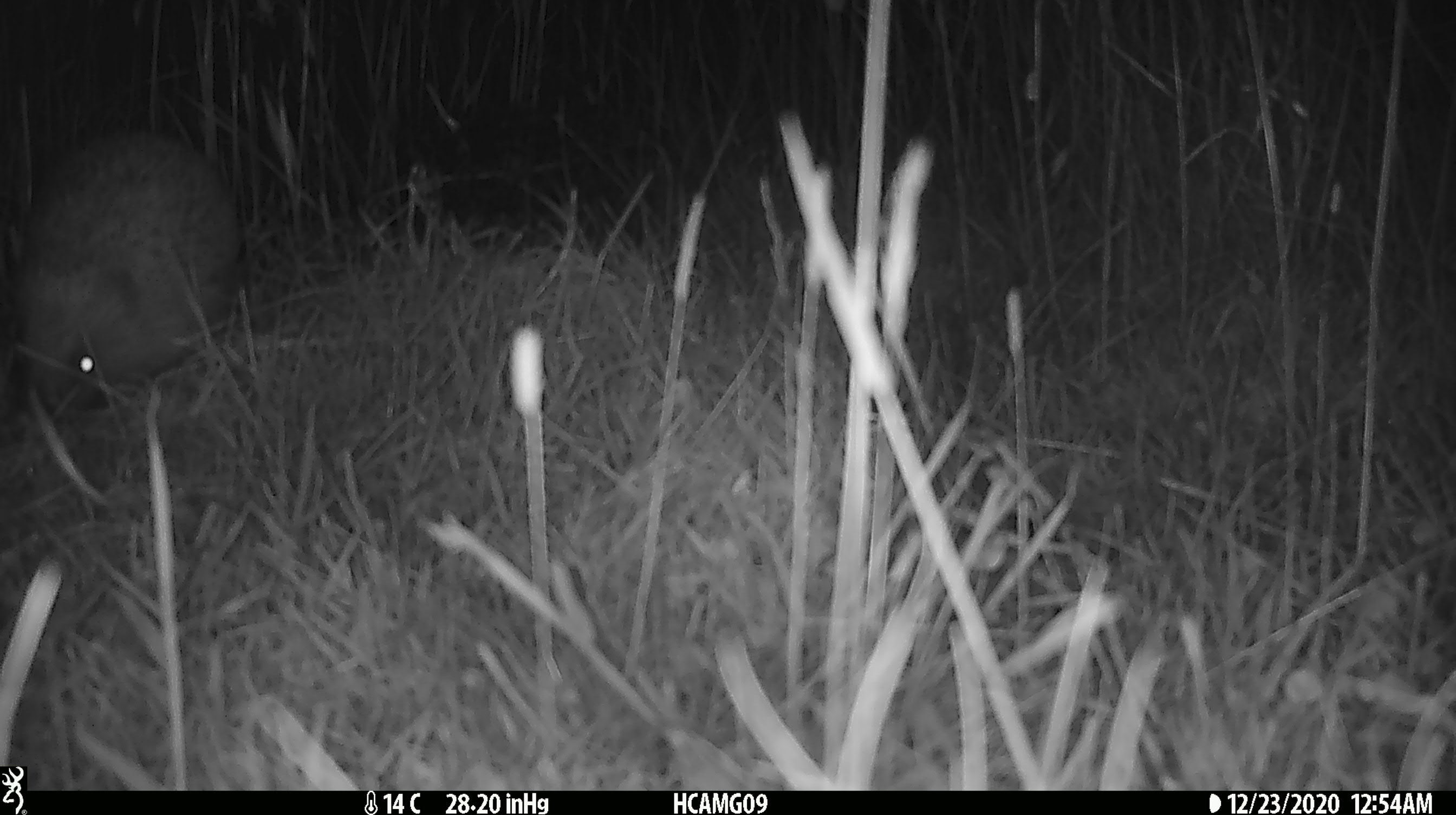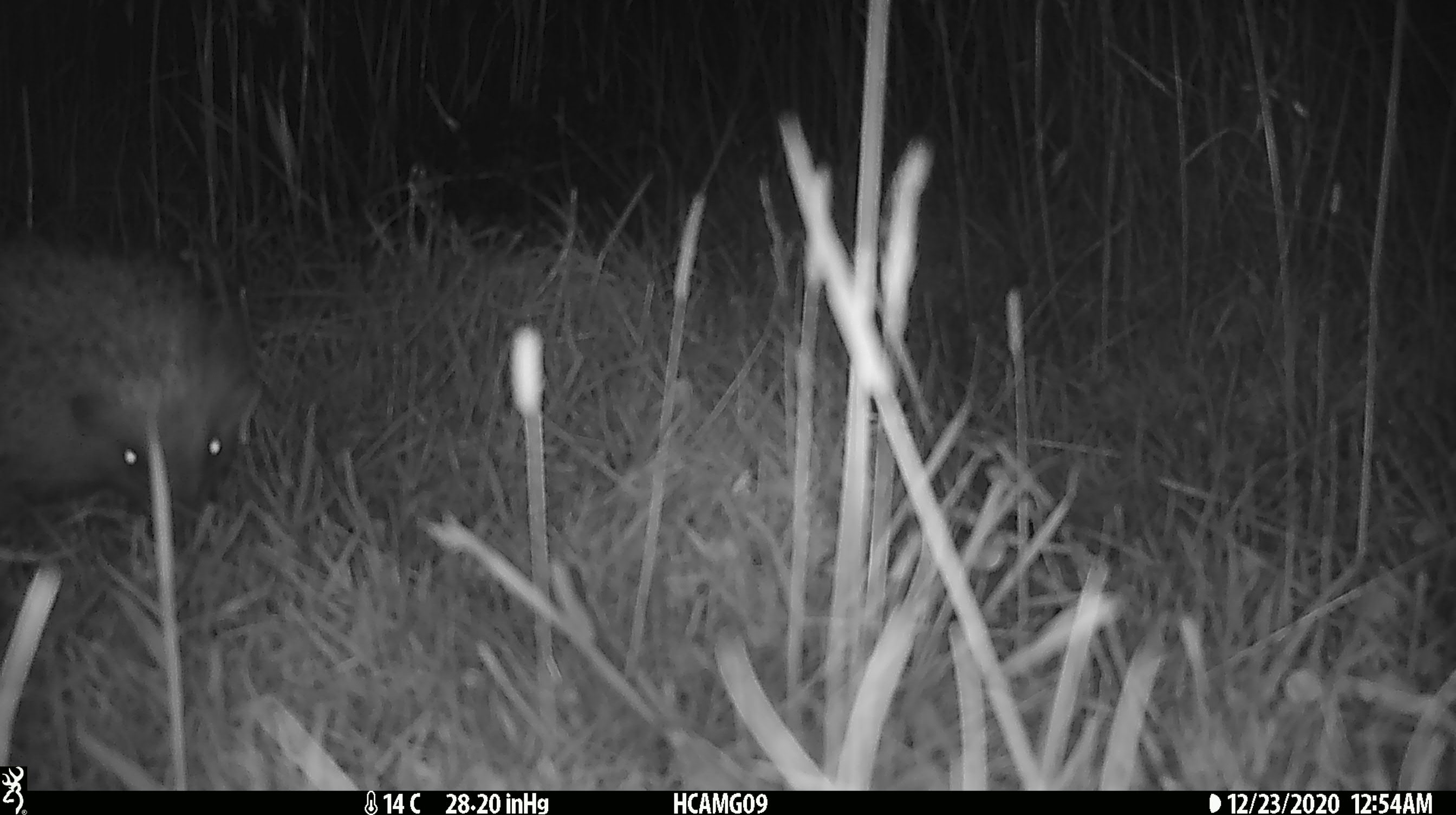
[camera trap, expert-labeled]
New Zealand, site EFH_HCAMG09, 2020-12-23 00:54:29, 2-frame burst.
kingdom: Animalia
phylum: Chordata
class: Mammalia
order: Eulipotyphla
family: Erinaceidae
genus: Erinaceus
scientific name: Erinaceus europaeus europaeus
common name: european hedgehog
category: hedgehog